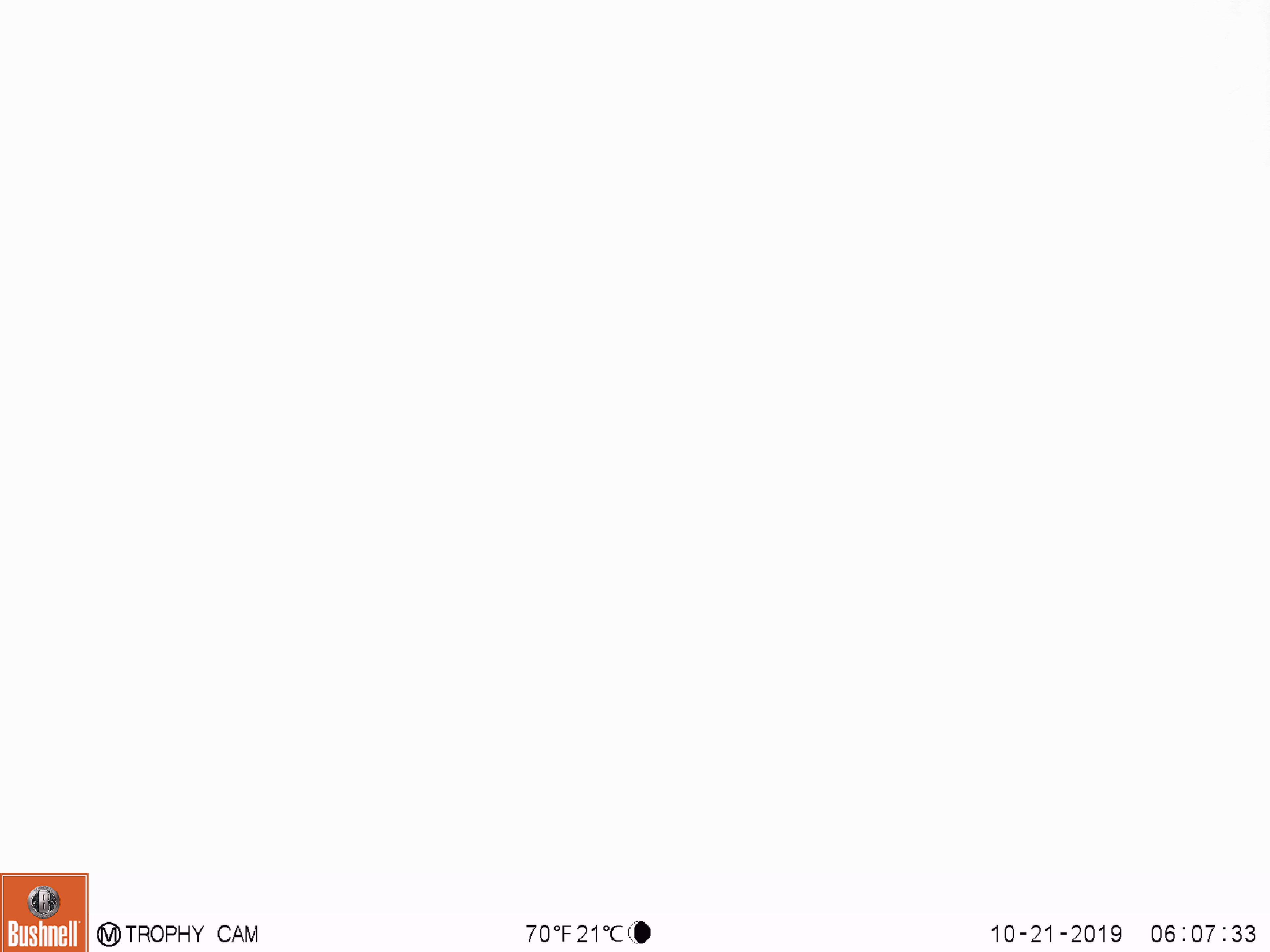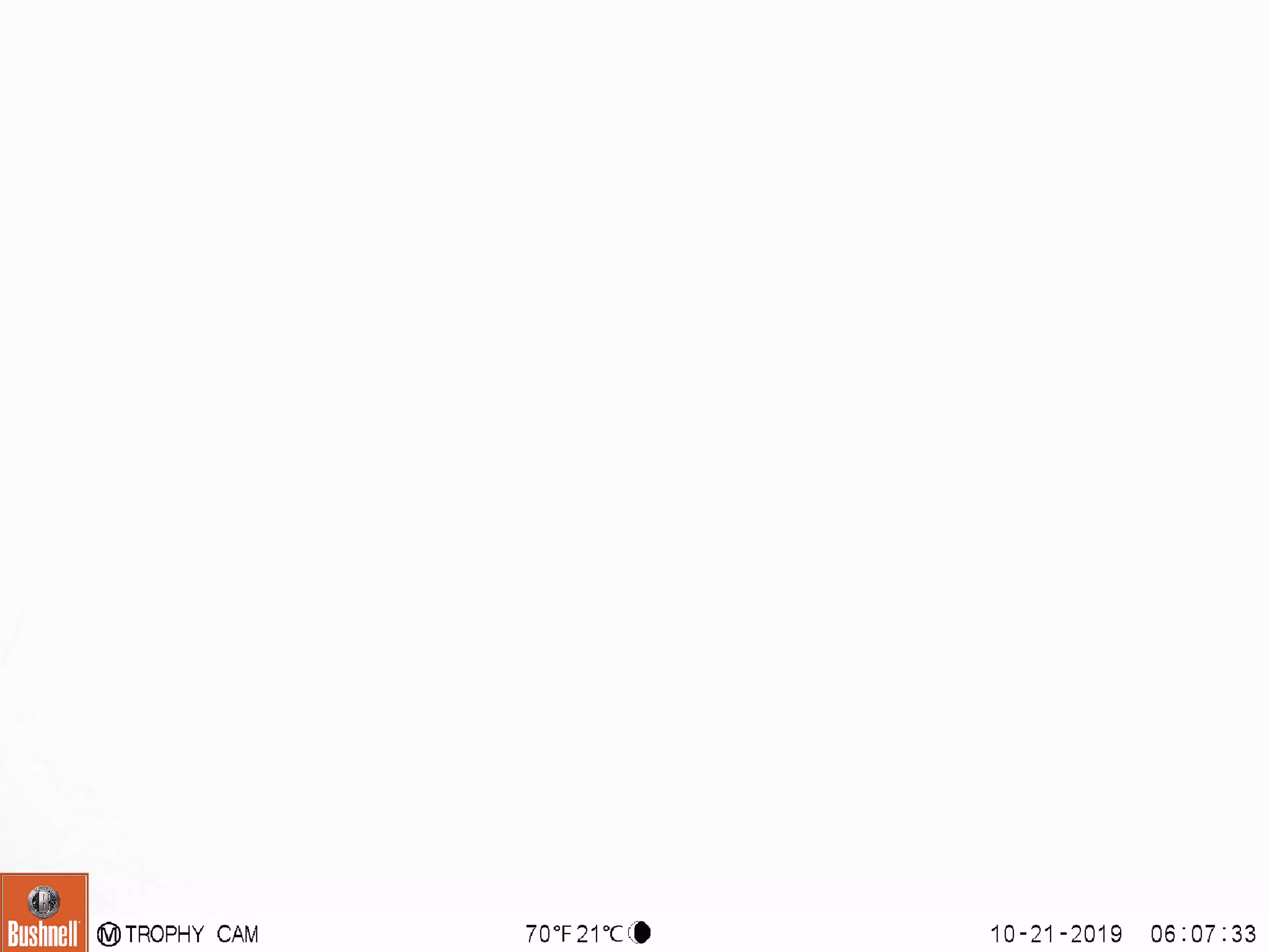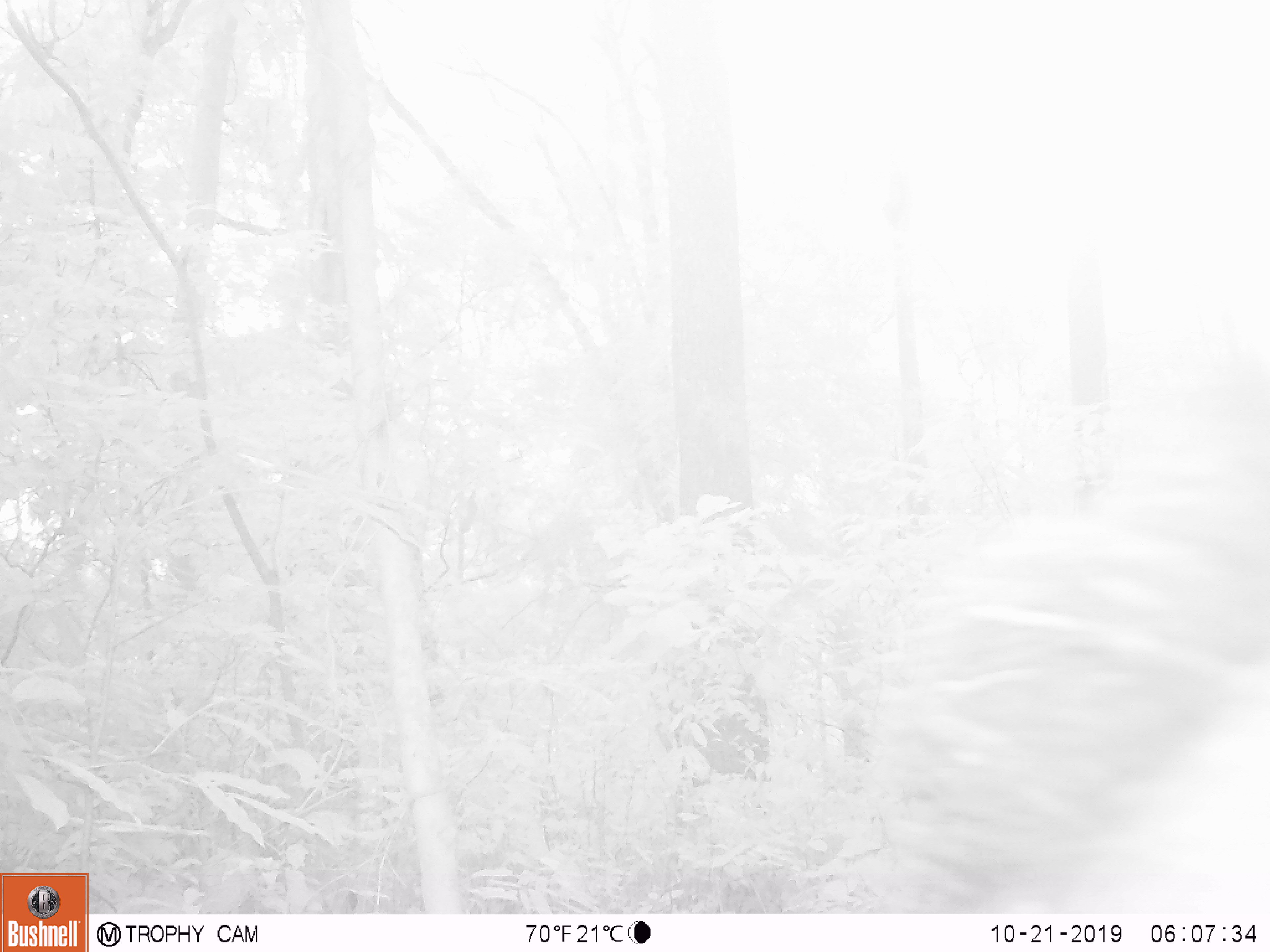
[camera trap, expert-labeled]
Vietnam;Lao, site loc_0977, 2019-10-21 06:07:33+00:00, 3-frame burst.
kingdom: Animalia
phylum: Chordata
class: Mammalia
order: Artiodactyla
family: Bovidae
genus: Capricornis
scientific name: Capricornis sumatraensis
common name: chinese serow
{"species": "chinese serow (Capricornis sumatraensis)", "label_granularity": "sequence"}